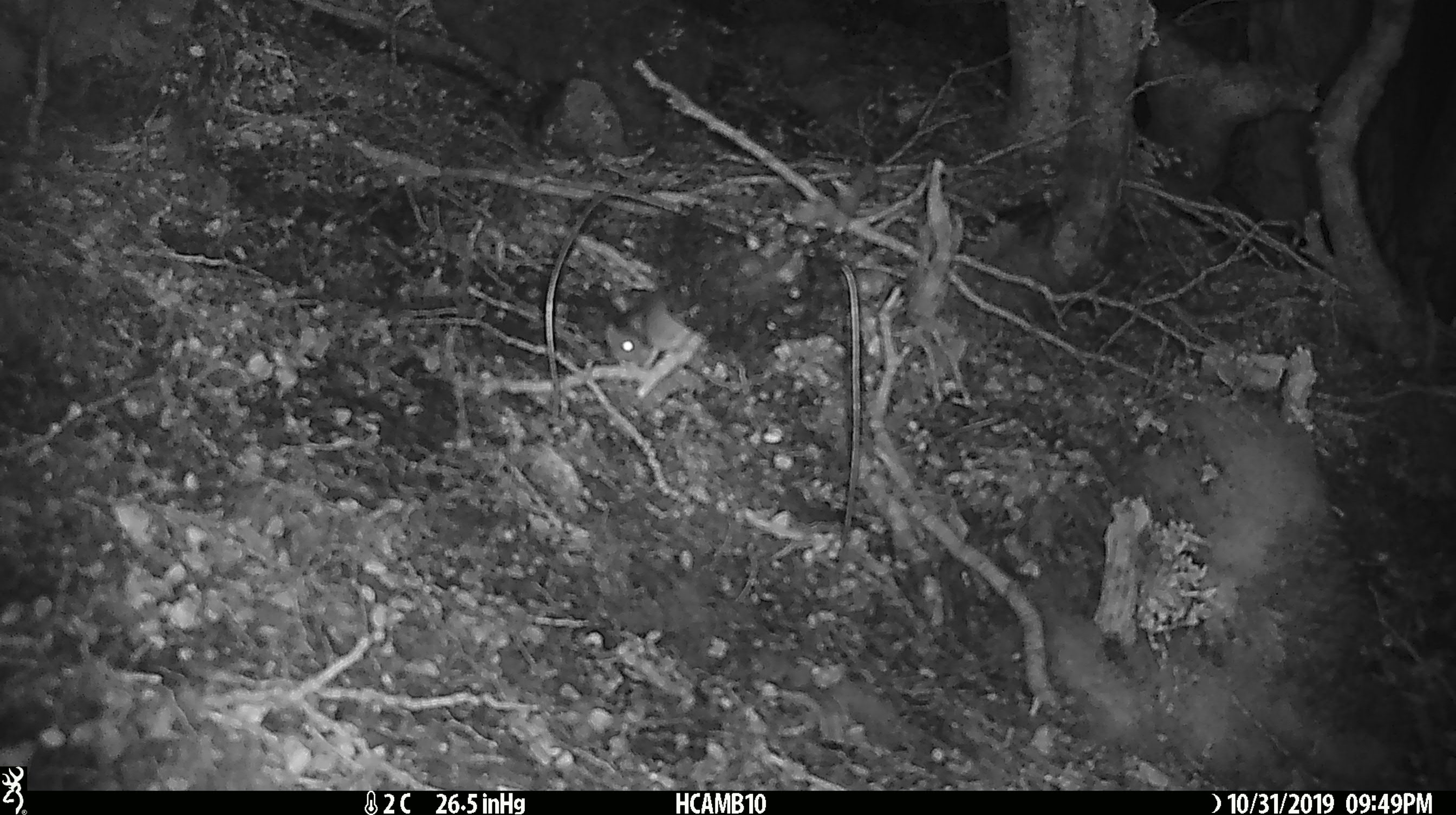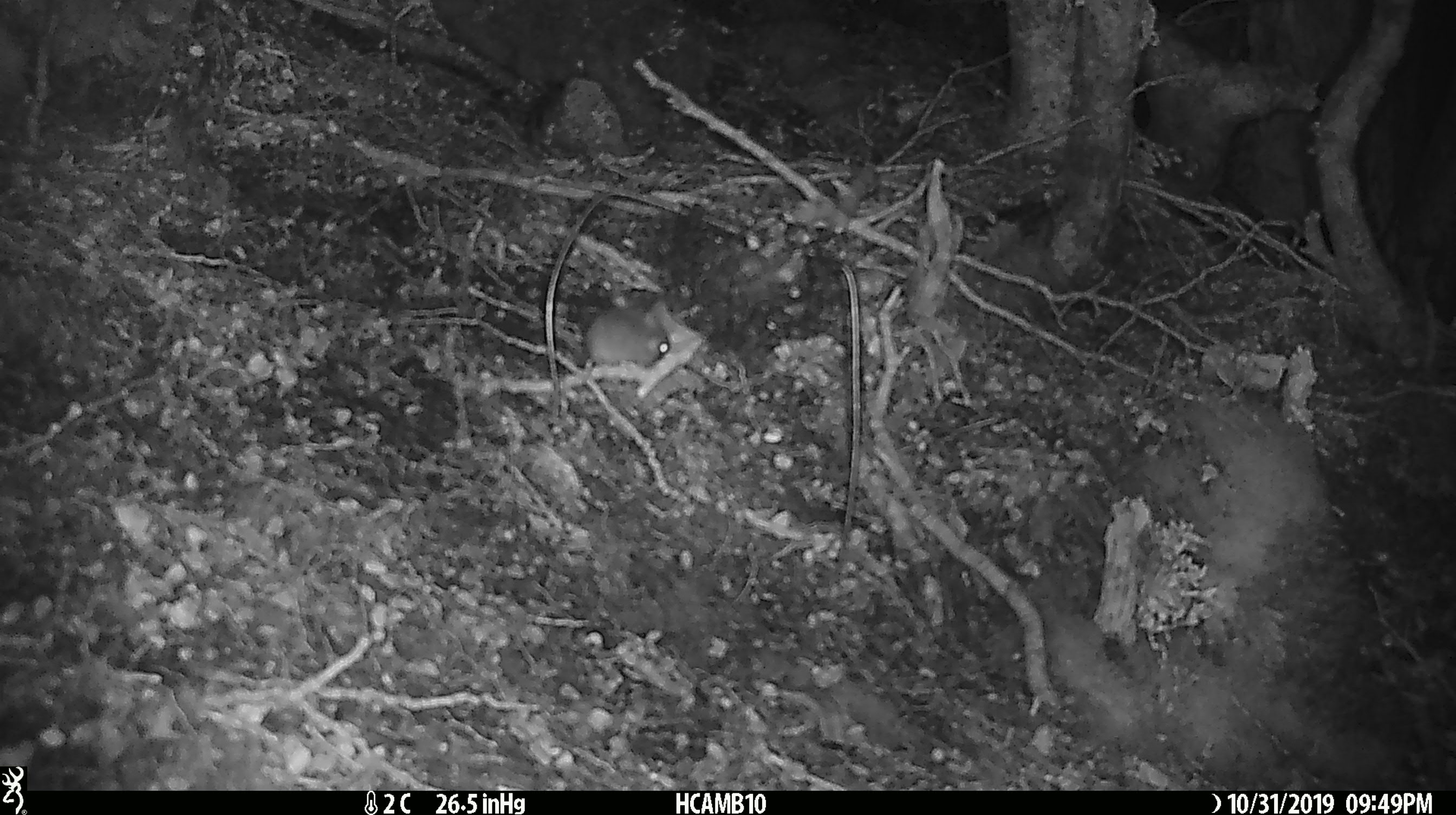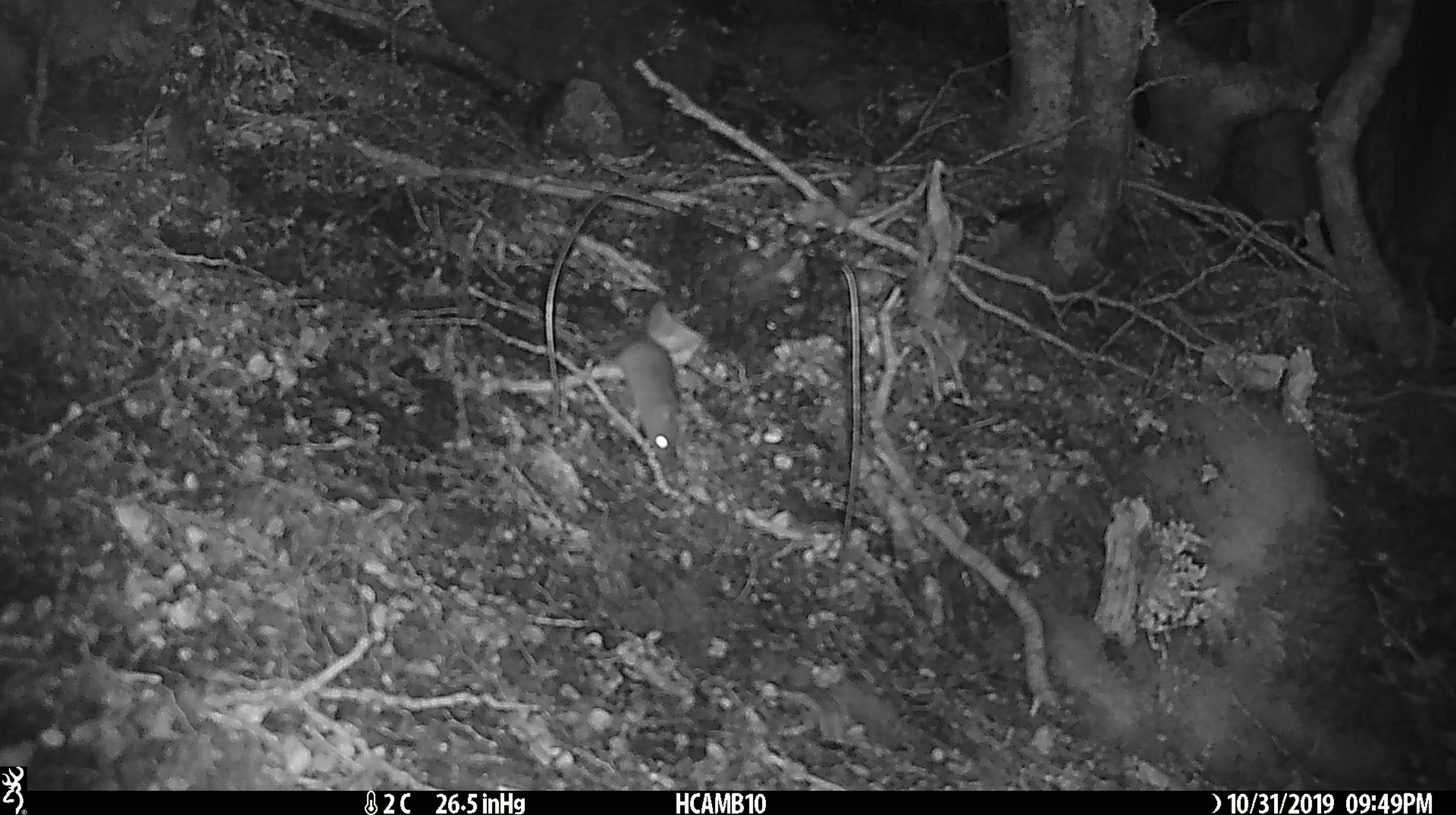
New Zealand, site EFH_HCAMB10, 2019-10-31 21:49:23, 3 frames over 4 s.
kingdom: Animalia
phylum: Chordata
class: Mammalia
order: Rodentia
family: Muridae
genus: Mus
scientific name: Mus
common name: mouse